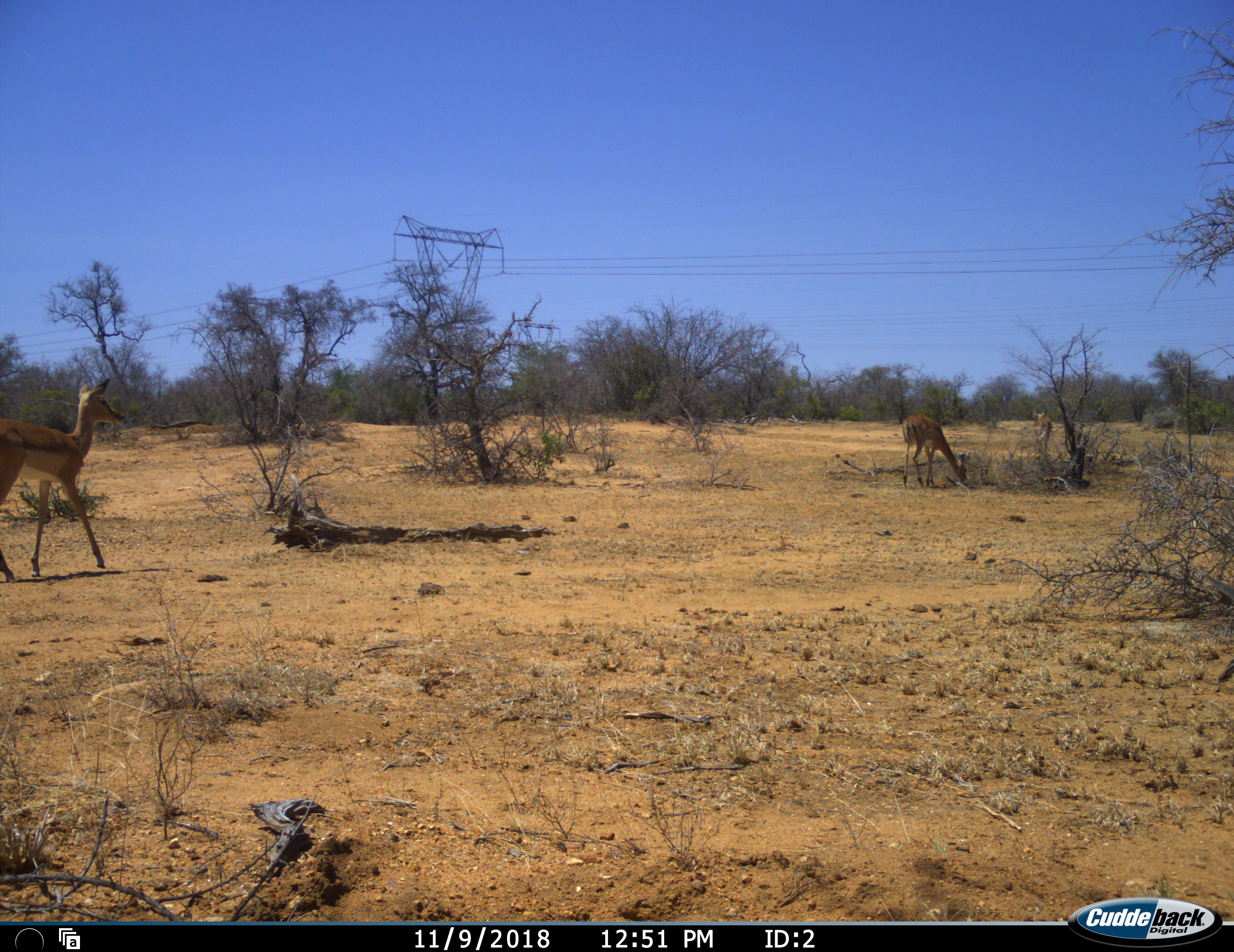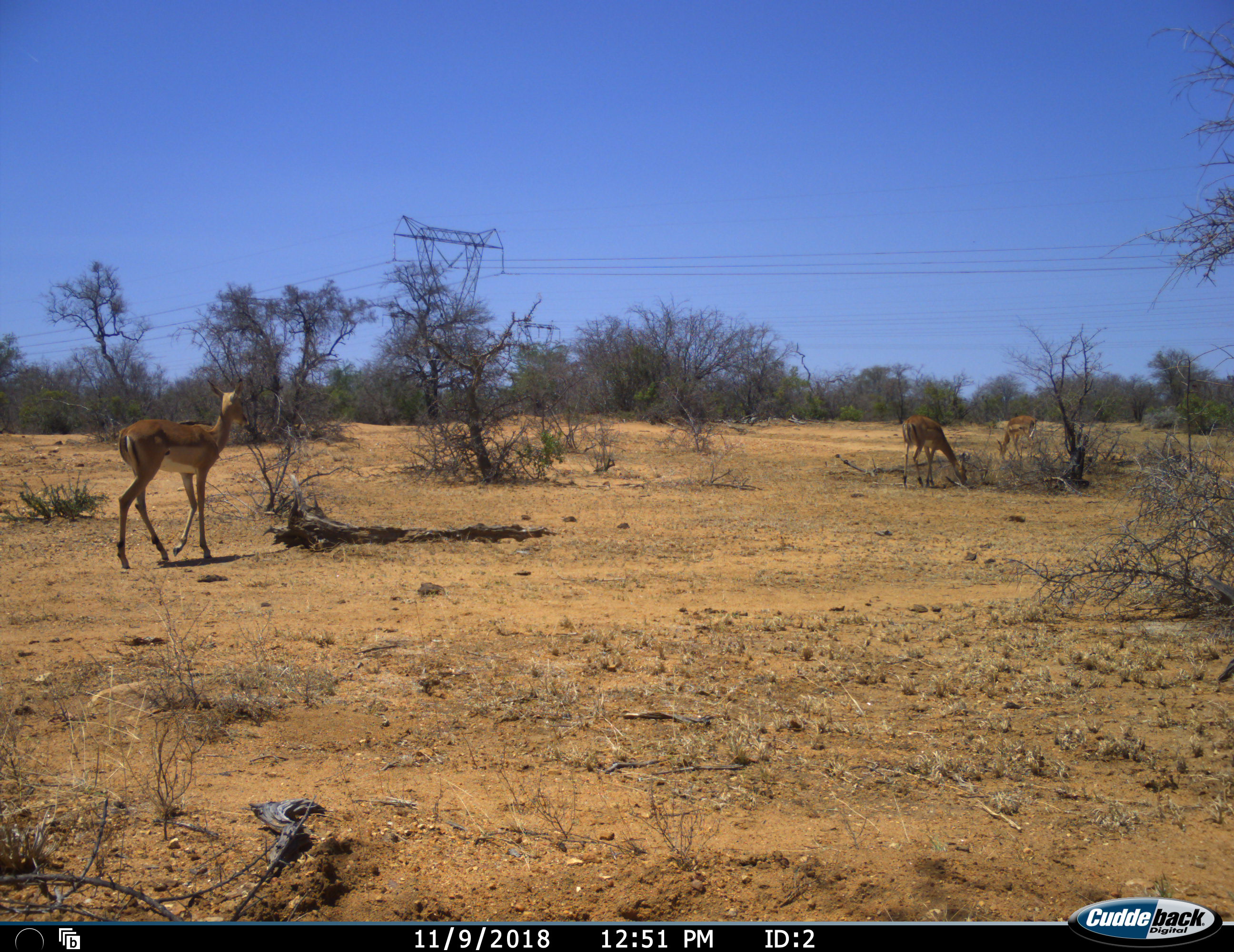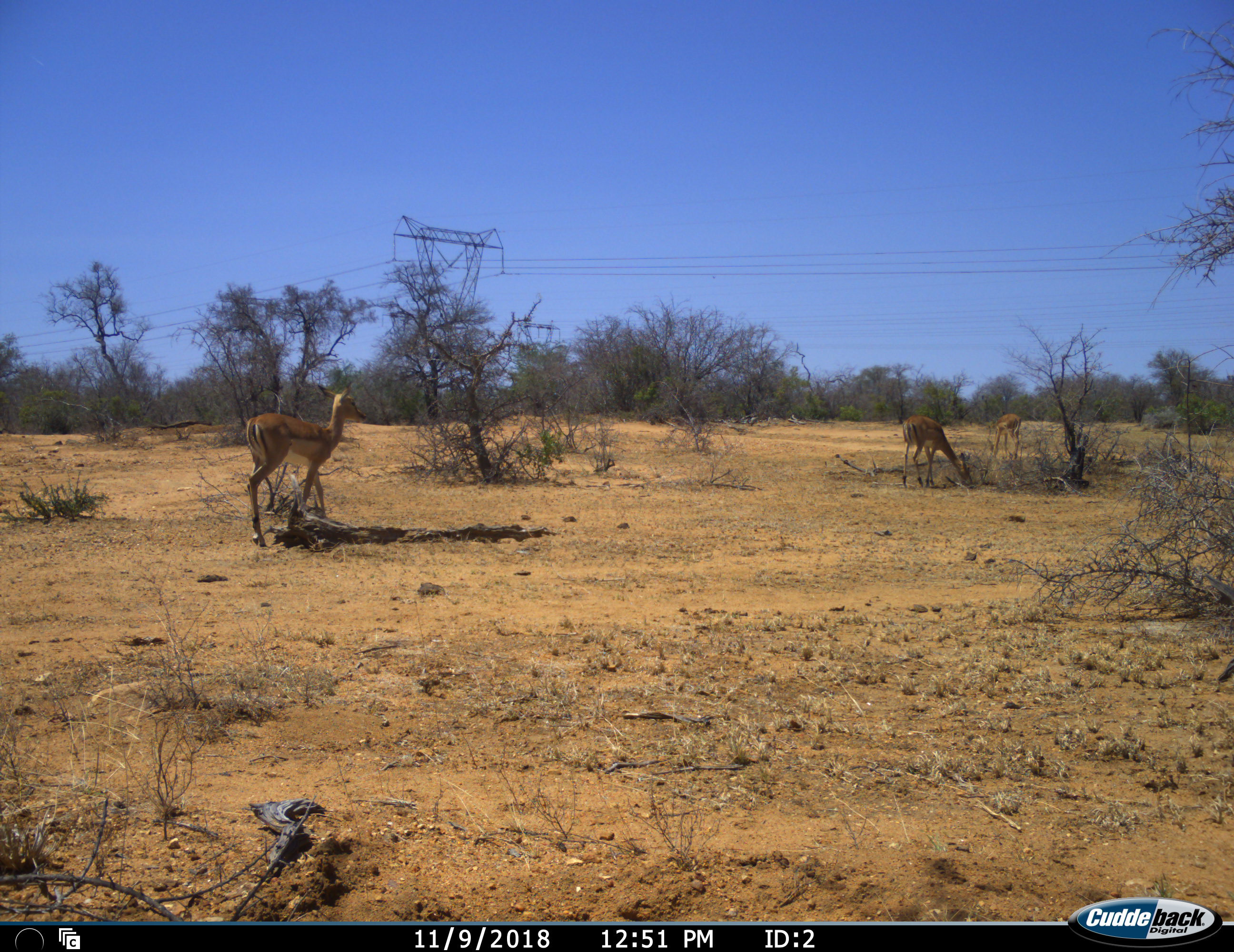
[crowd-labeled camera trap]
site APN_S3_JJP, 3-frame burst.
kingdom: Animalia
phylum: Chordata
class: Mammalia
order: Artiodactyla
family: Bovidae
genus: Aepyceros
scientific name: Aepyceros melampus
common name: impala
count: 3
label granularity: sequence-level